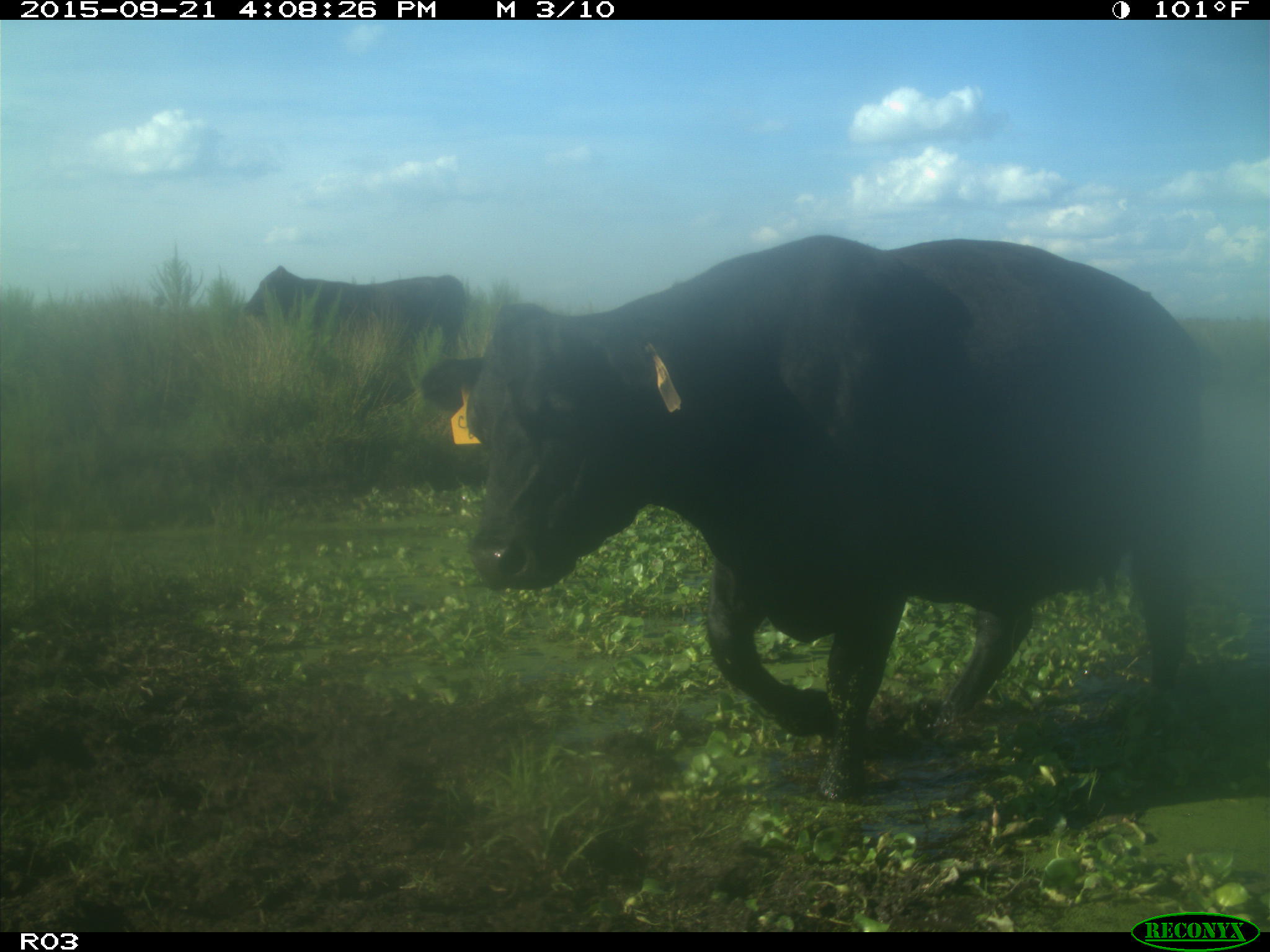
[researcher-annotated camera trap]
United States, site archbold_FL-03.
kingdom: Animalia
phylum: Chordata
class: Mammalia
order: Artiodactyla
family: Bovidae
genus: Bos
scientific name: Bos taurus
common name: domestic cow